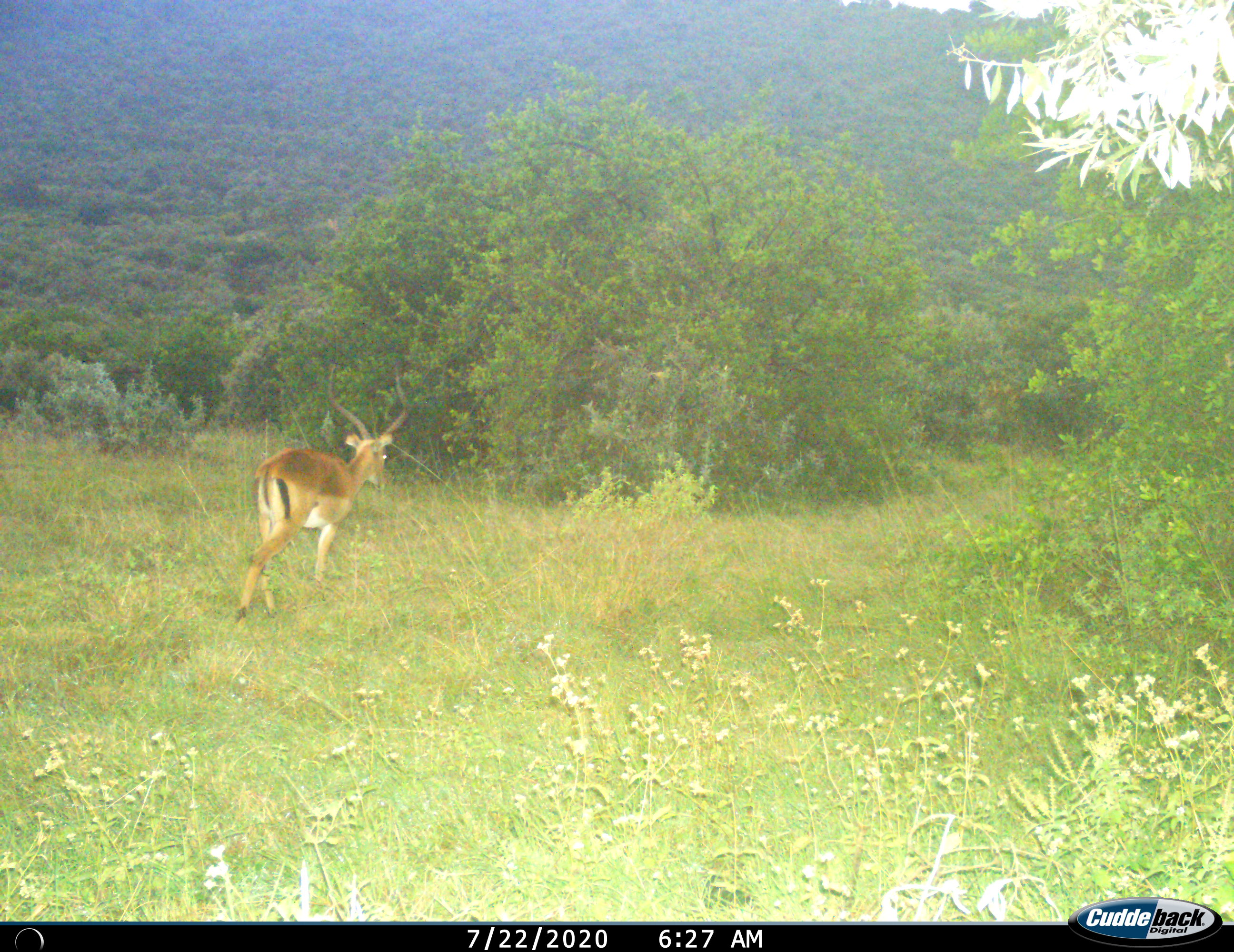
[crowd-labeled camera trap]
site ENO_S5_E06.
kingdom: Animalia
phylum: Chordata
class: Mammalia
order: Artiodactyla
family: Bovidae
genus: Aepyceros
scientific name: Aepyceros melampus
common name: impala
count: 1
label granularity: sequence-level